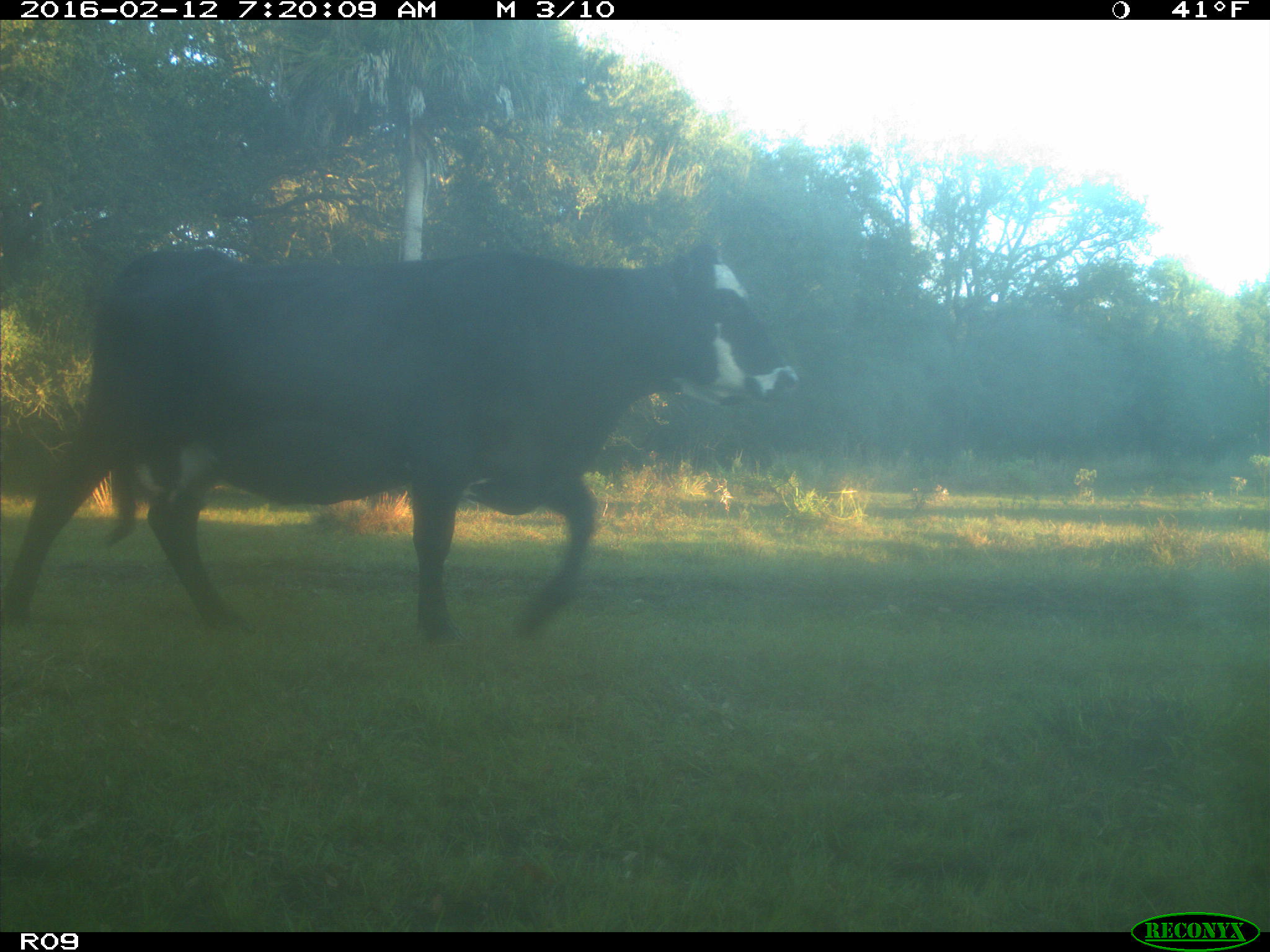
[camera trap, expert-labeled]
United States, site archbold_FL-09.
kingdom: Animalia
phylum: Chordata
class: Mammalia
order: Artiodactyla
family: Bovidae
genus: Bos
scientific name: Bos taurus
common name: domestic cow